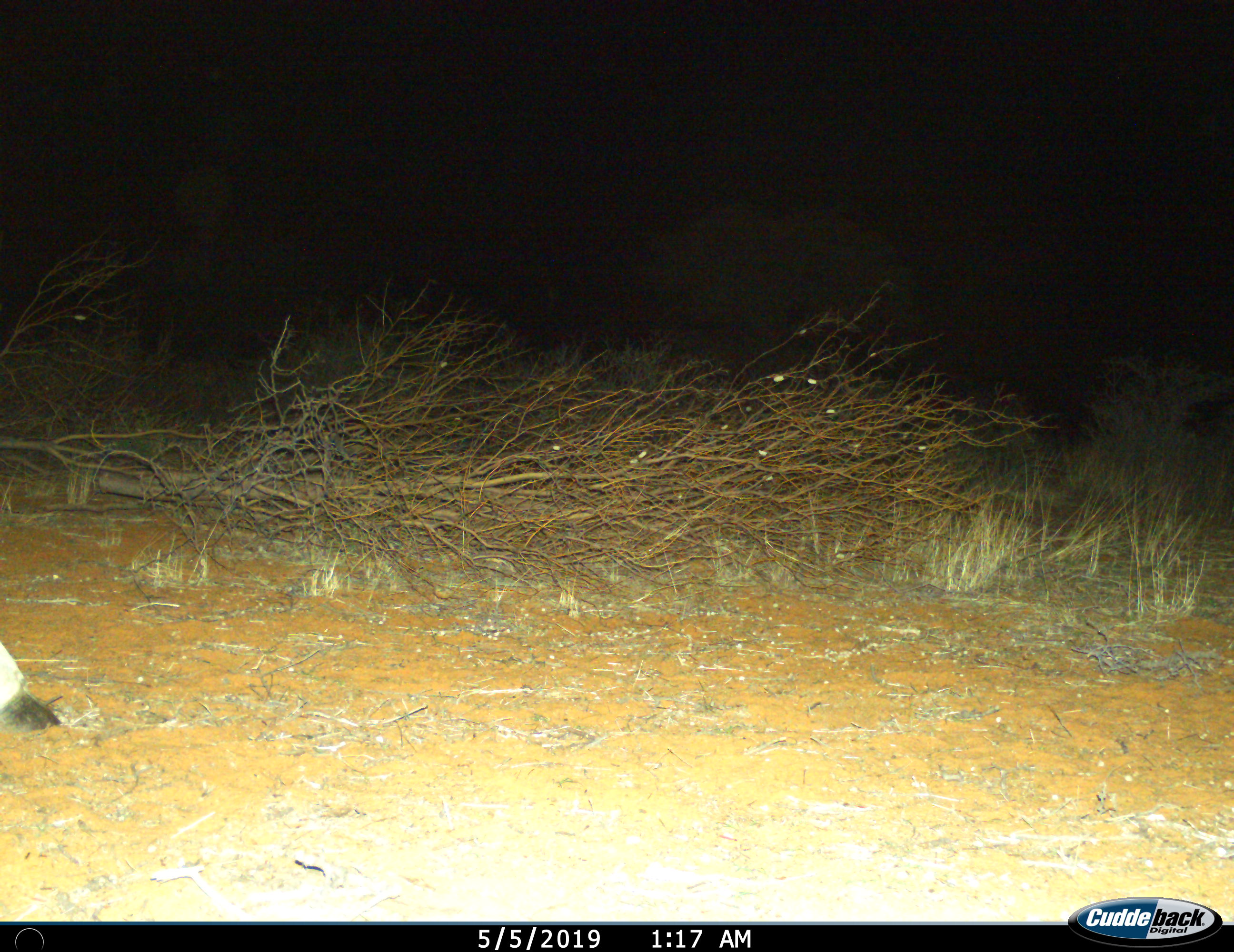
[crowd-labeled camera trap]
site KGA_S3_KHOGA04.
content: unidentified animal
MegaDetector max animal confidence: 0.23